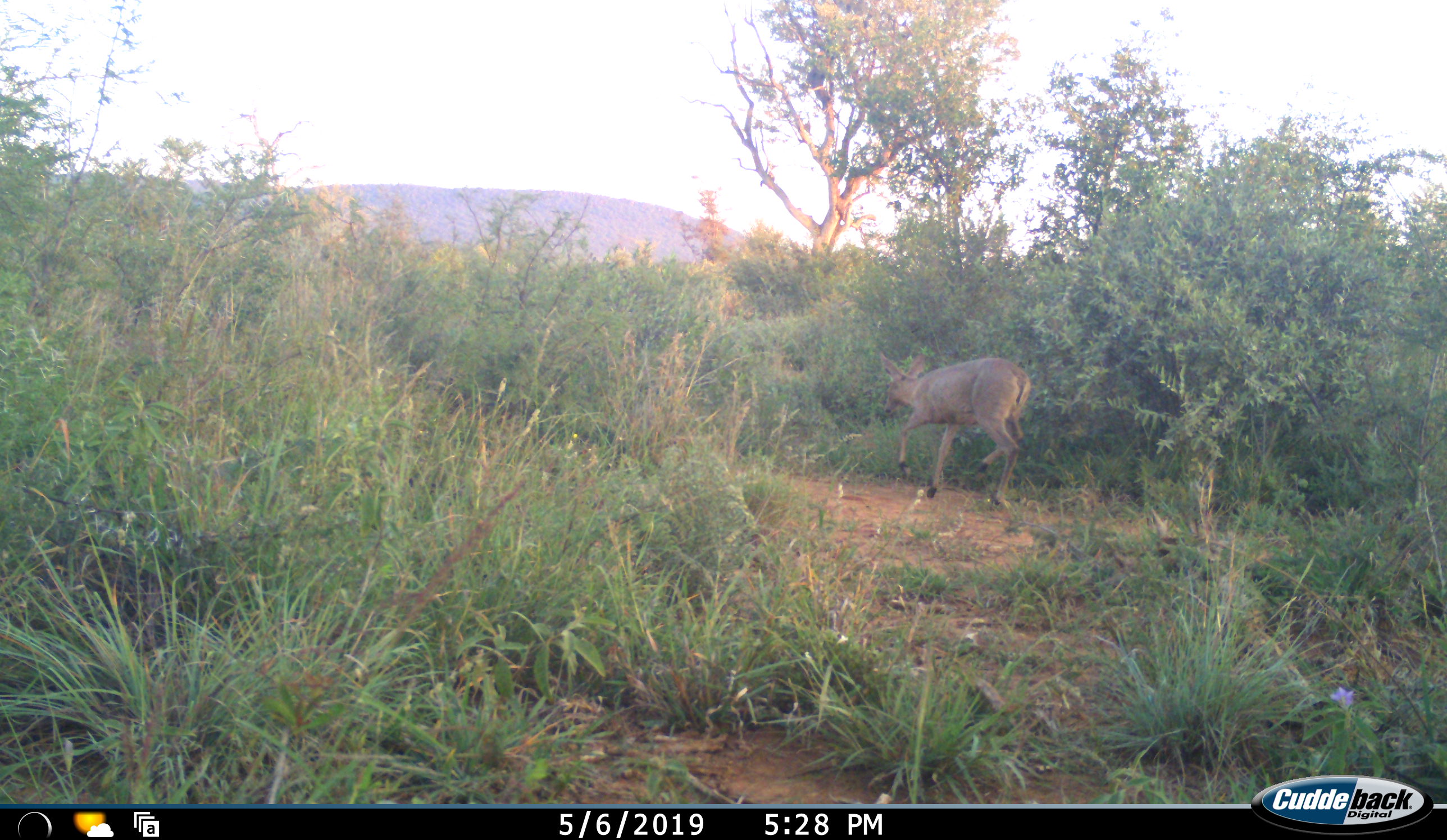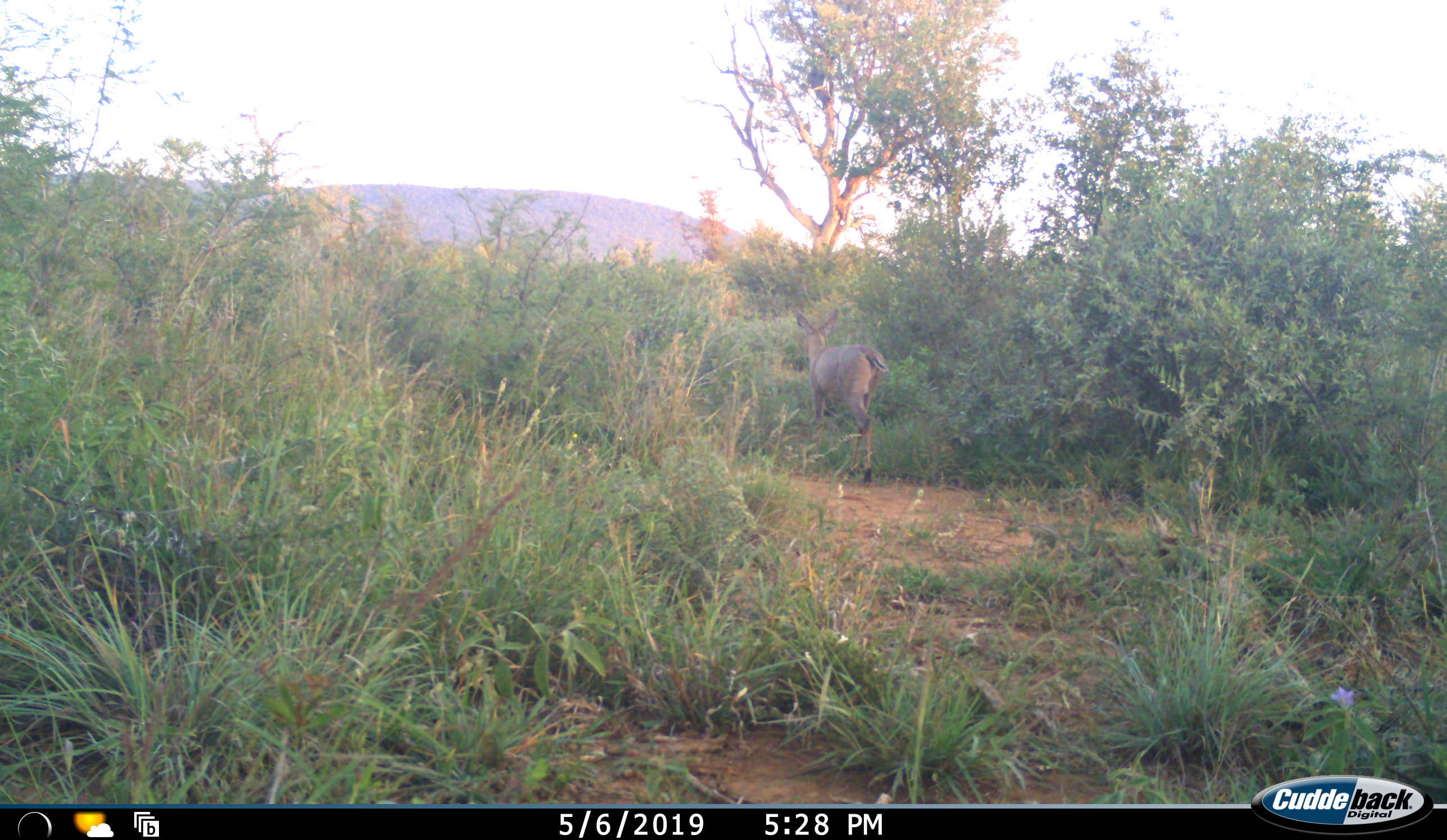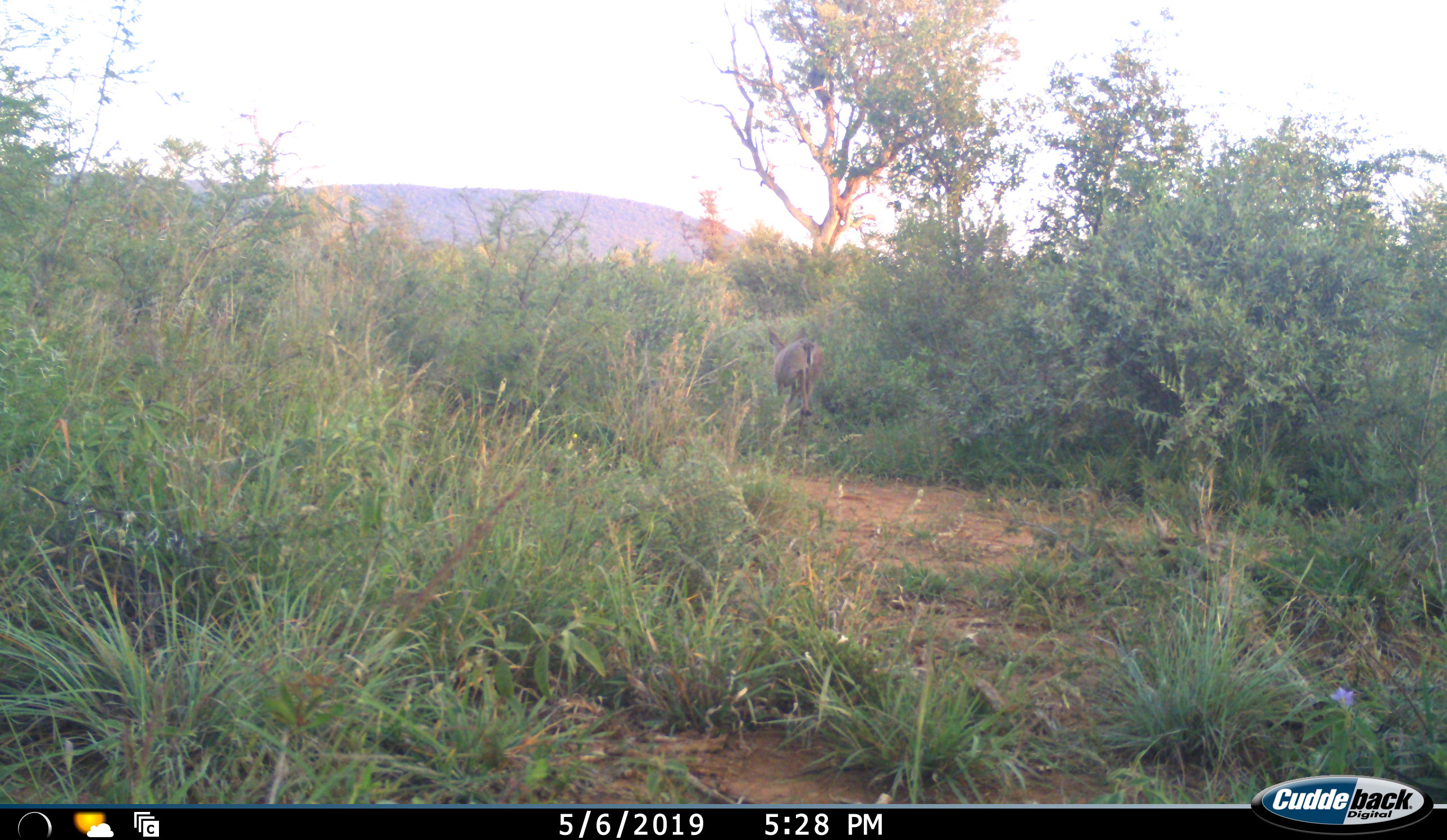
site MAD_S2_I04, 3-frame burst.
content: unidentified animal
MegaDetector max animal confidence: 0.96